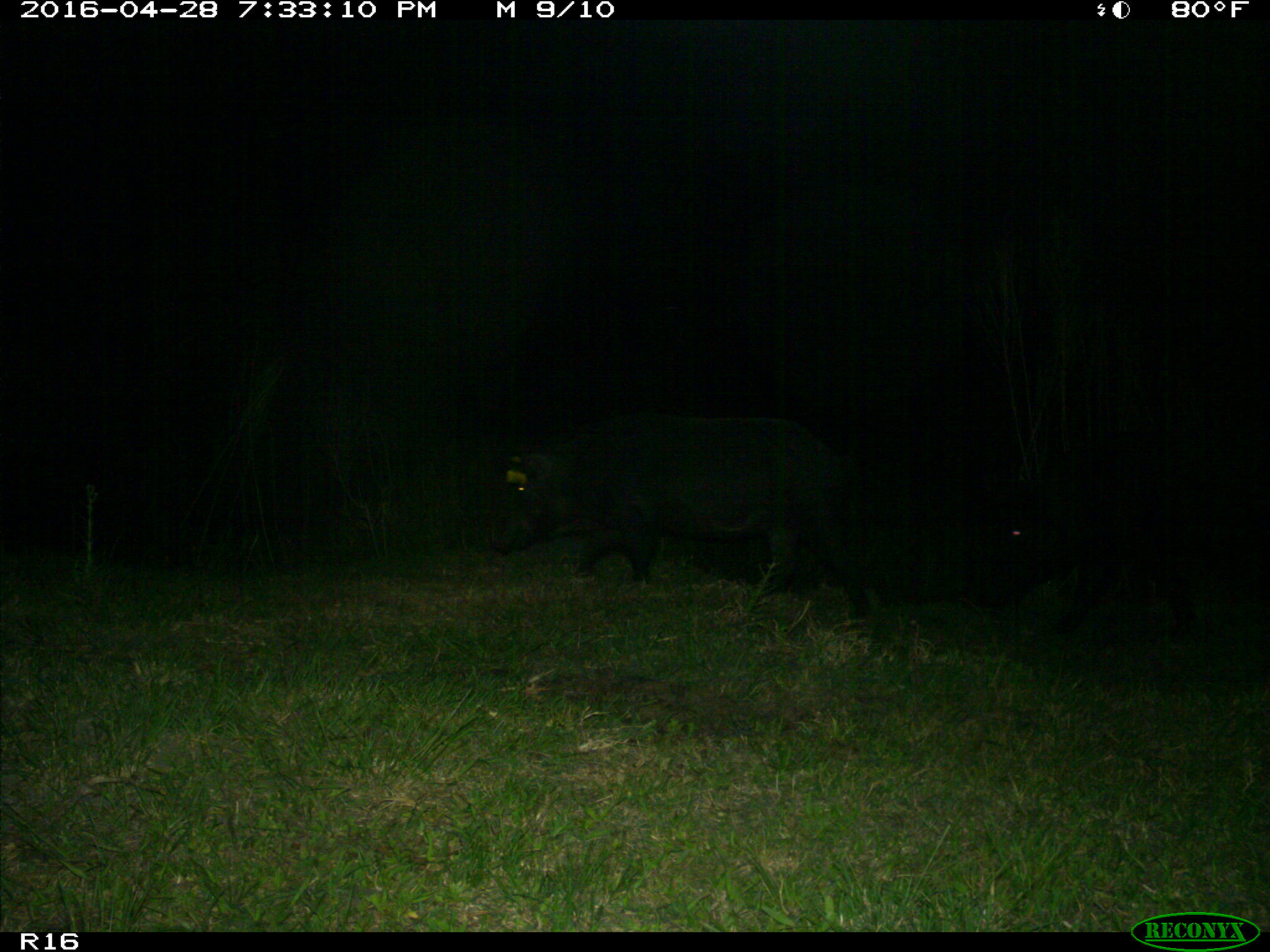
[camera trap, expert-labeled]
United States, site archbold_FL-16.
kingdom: Animalia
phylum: Chordata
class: Mammalia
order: Artiodactyla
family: Suidae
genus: Sus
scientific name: Sus scrofa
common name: wild boar